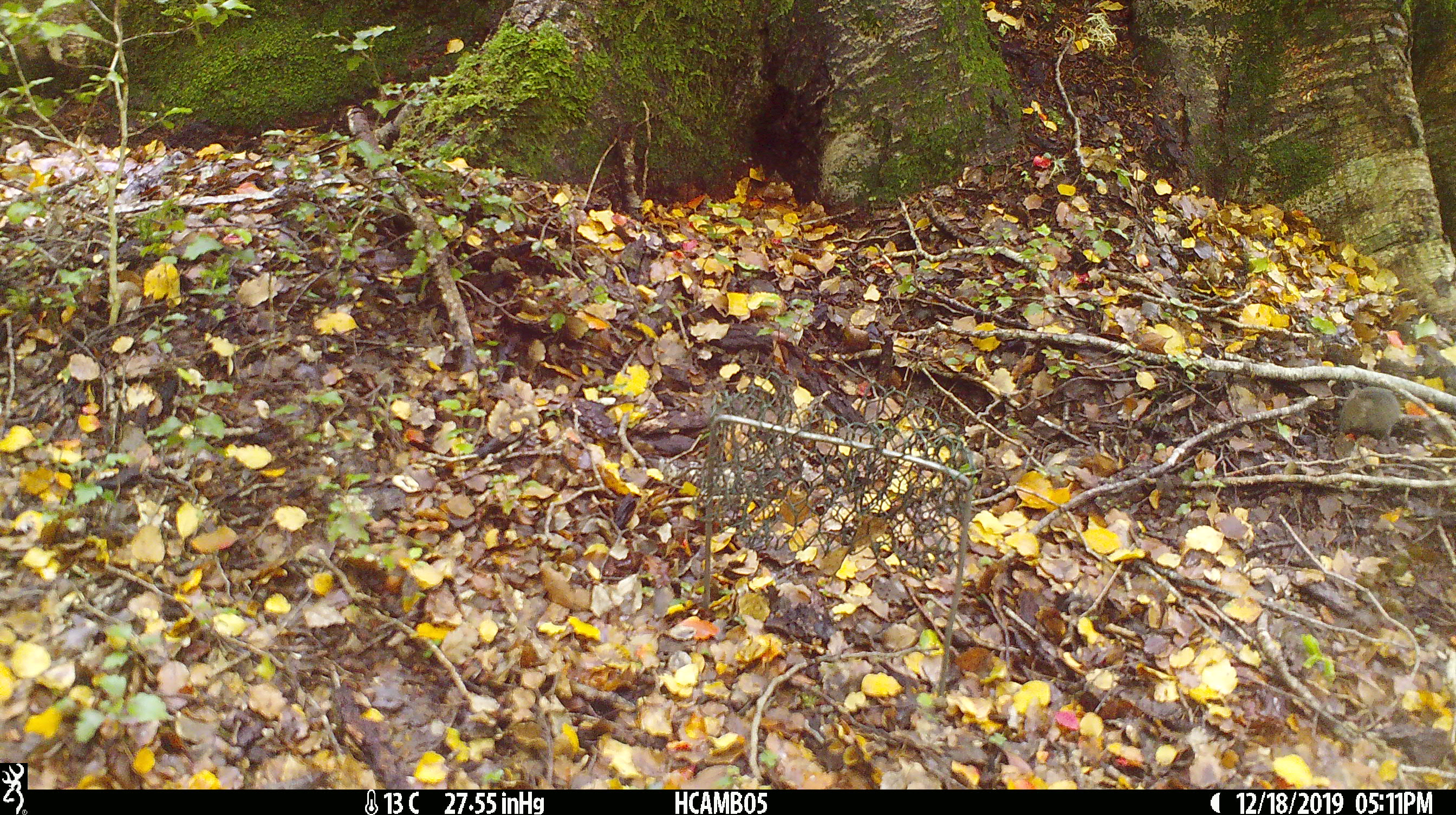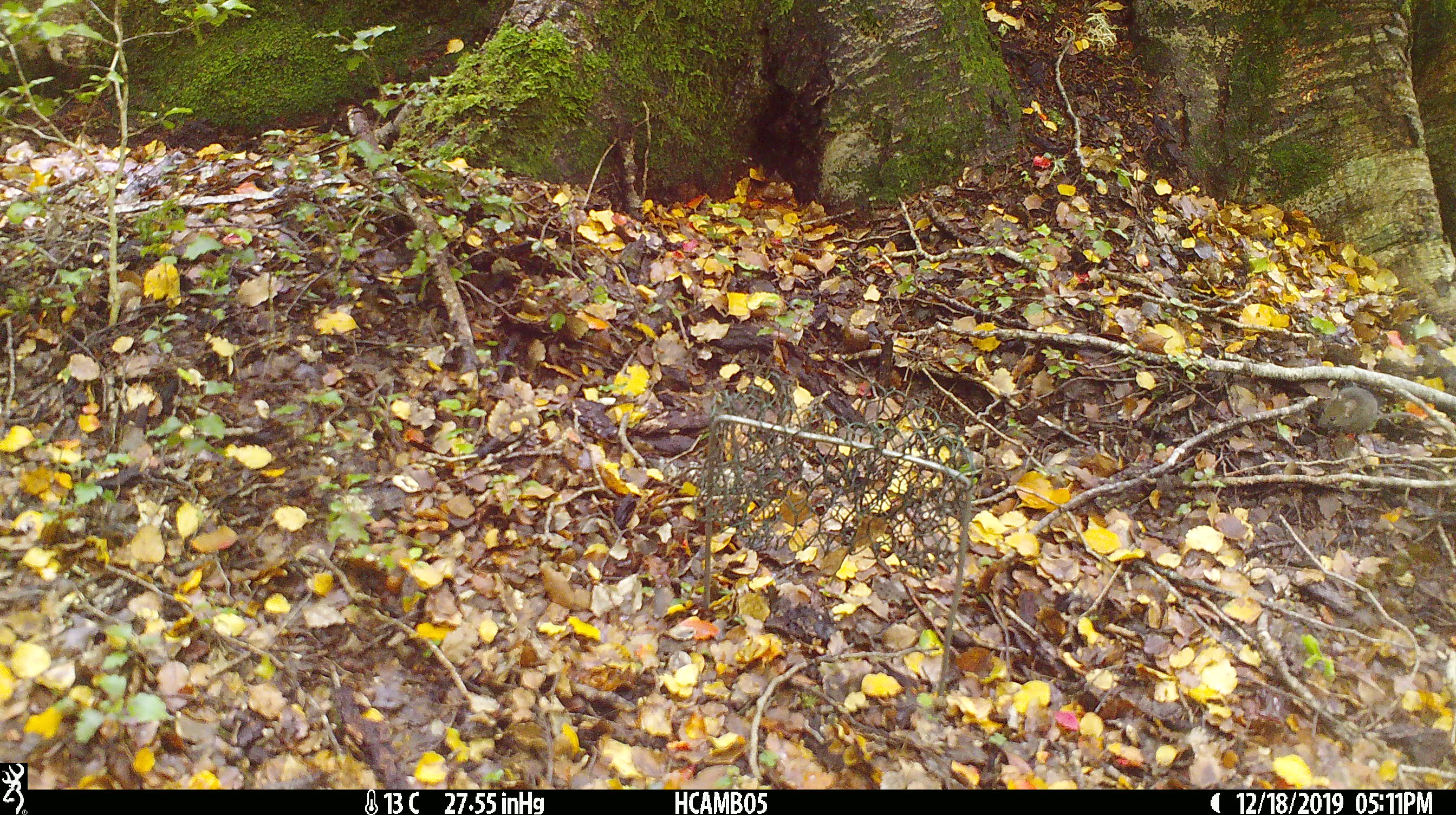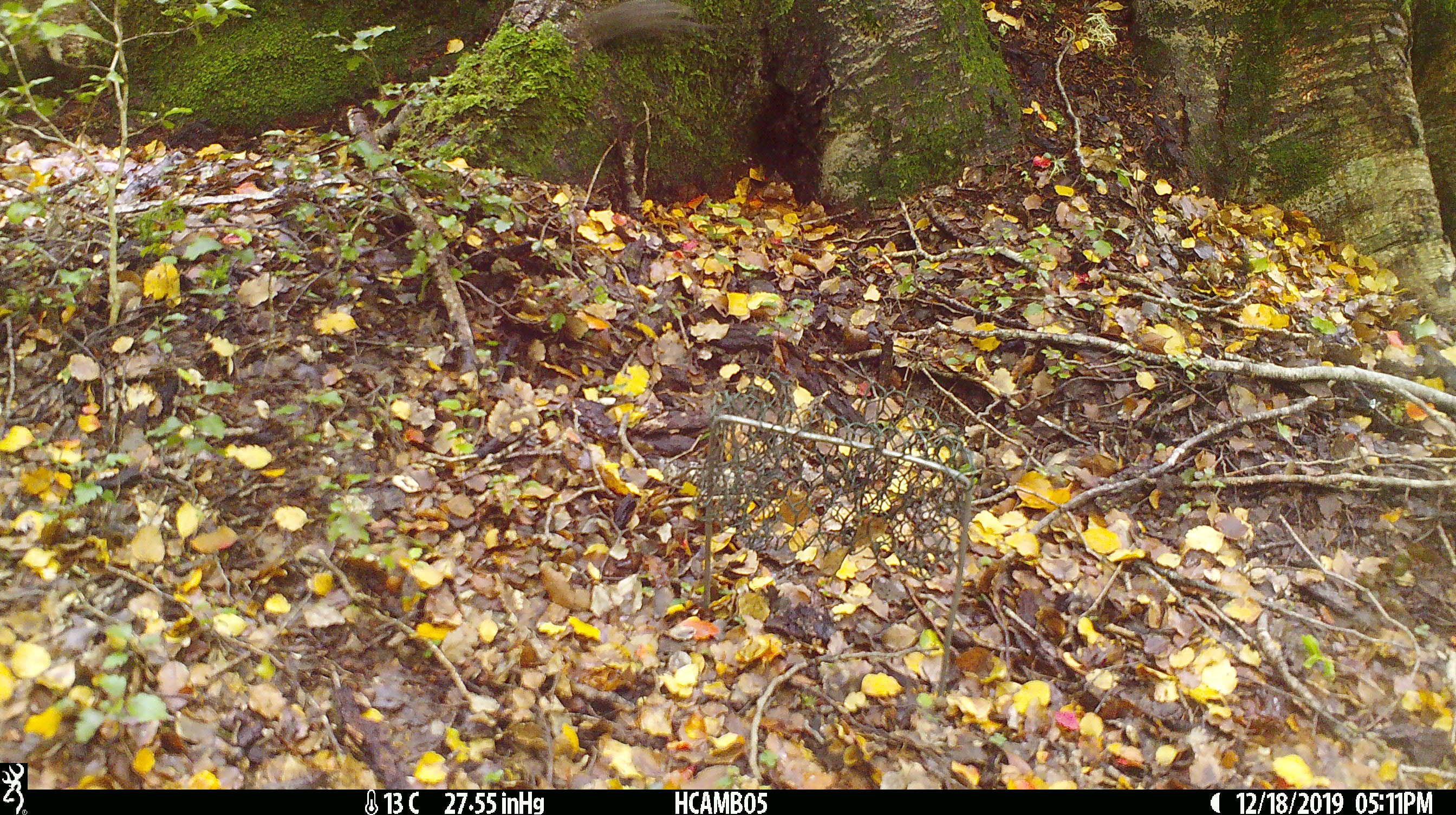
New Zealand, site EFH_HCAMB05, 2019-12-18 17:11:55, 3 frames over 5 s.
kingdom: Animalia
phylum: Chordata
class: Mammalia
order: Rodentia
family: Muridae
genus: Mus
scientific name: Mus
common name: mouse